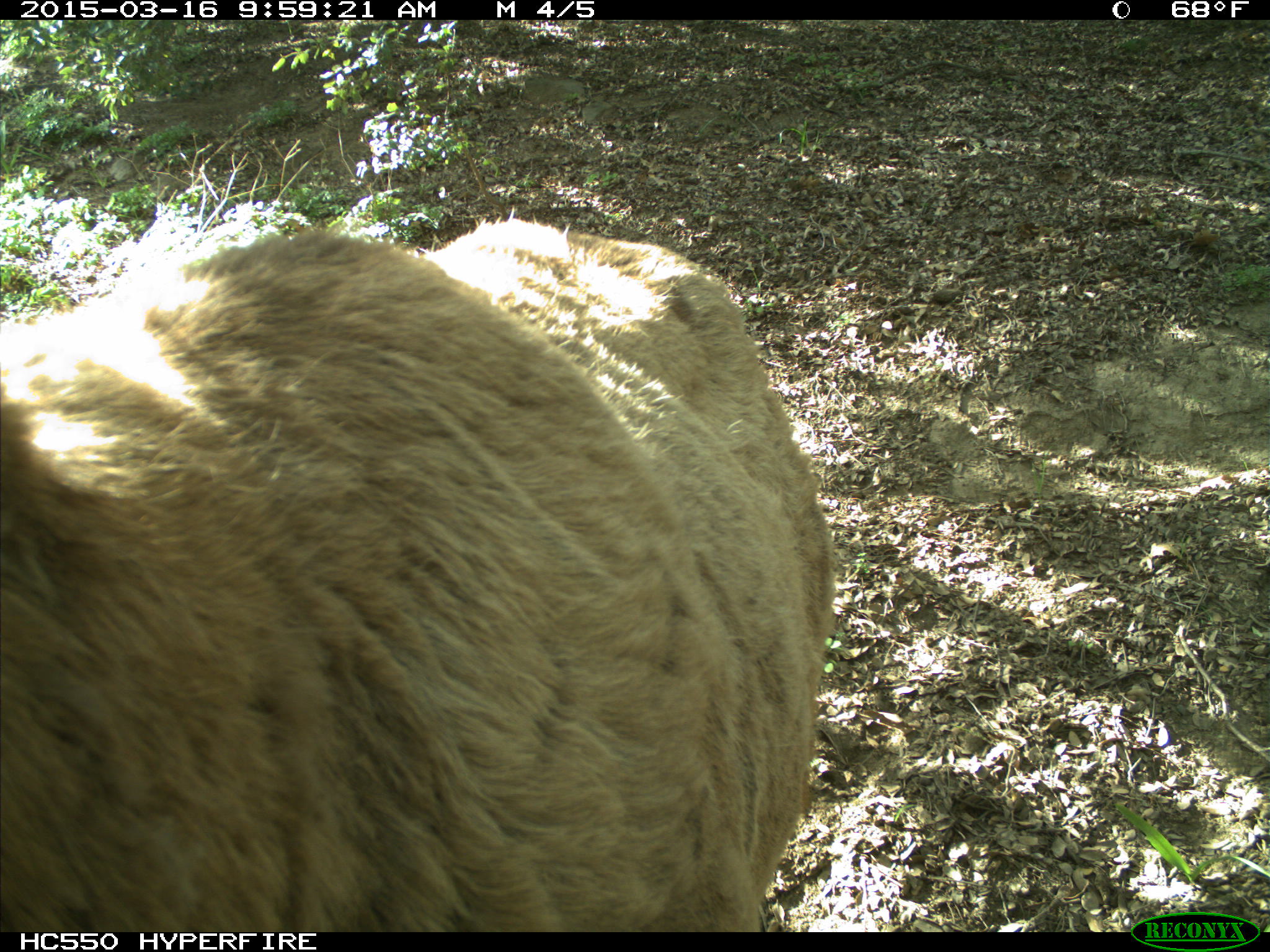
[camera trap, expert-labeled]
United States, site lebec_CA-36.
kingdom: Animalia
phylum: Chordata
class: Mammalia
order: Artiodactyla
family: Cervidae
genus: Cervus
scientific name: Cervus canadensis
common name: elk